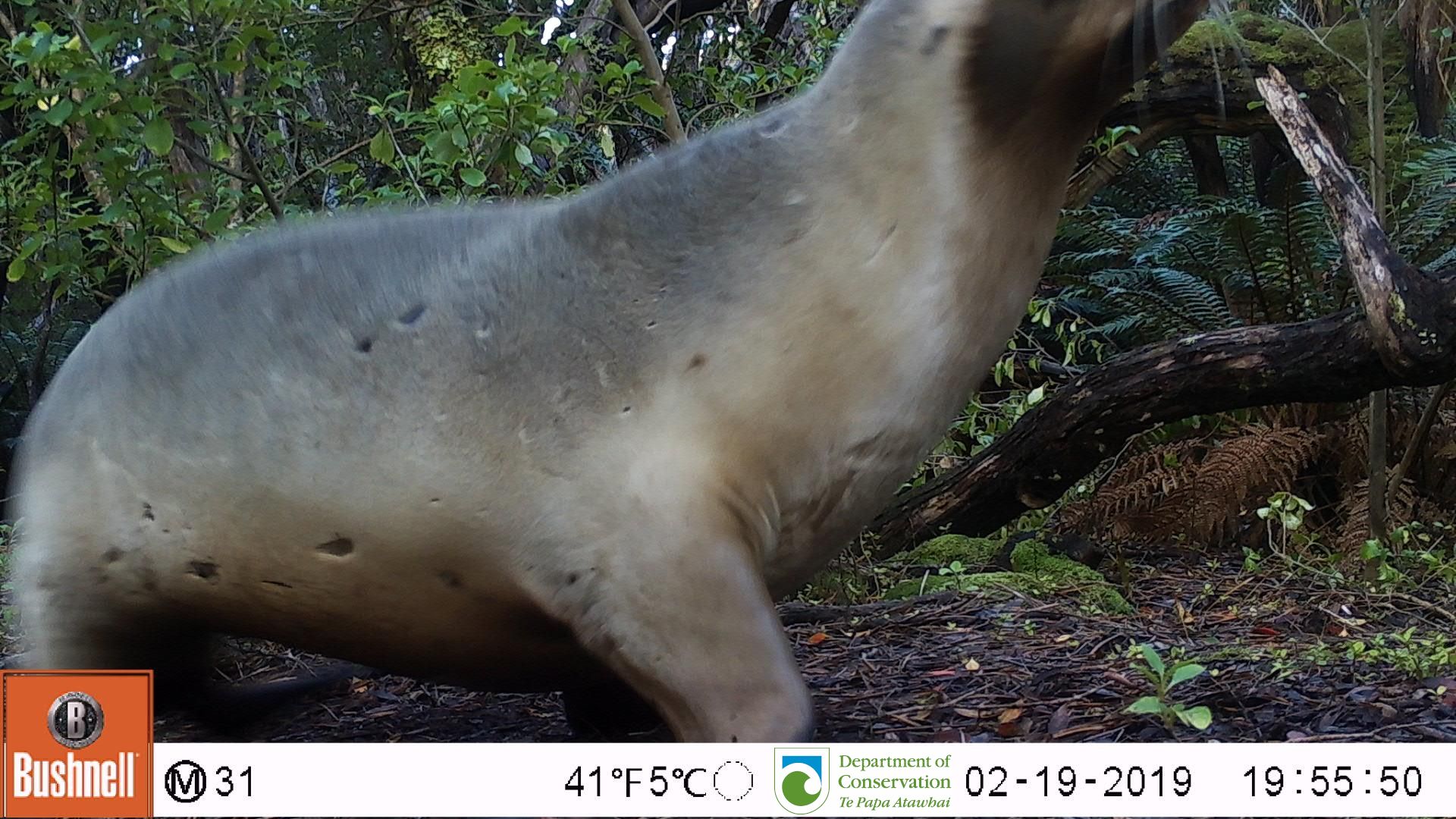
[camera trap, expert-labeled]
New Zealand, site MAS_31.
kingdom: Animalia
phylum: Chordata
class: Mammalia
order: Carnivora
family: Otariidae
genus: Phocarctos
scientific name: Phocarctos hookeri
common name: new zealand sea lion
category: sealion